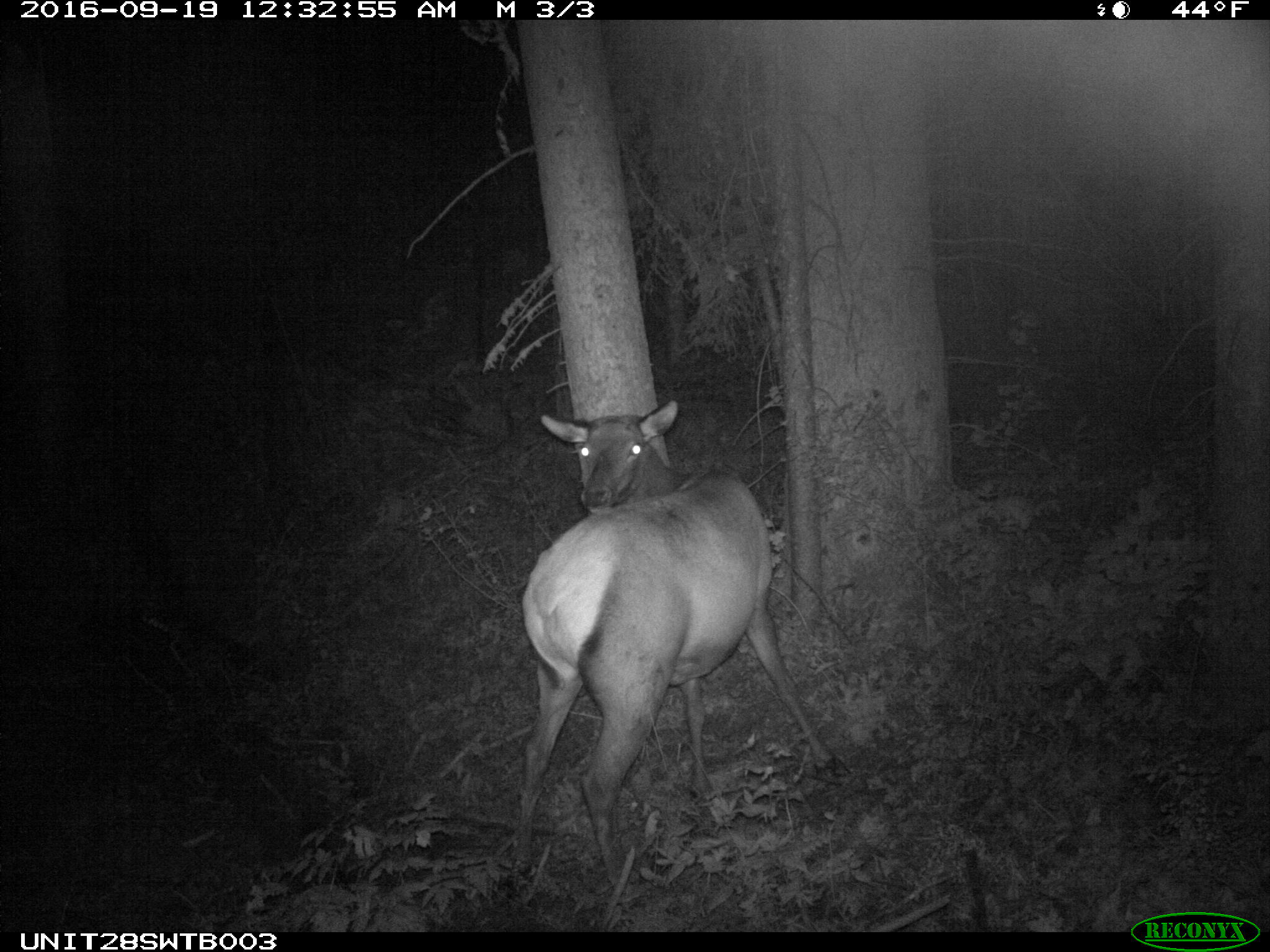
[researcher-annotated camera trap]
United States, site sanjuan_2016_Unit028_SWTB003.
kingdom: Animalia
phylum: Chordata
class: Mammalia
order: Artiodactyla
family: Cervidae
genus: Cervus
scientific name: Cervus elaphus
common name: red deer